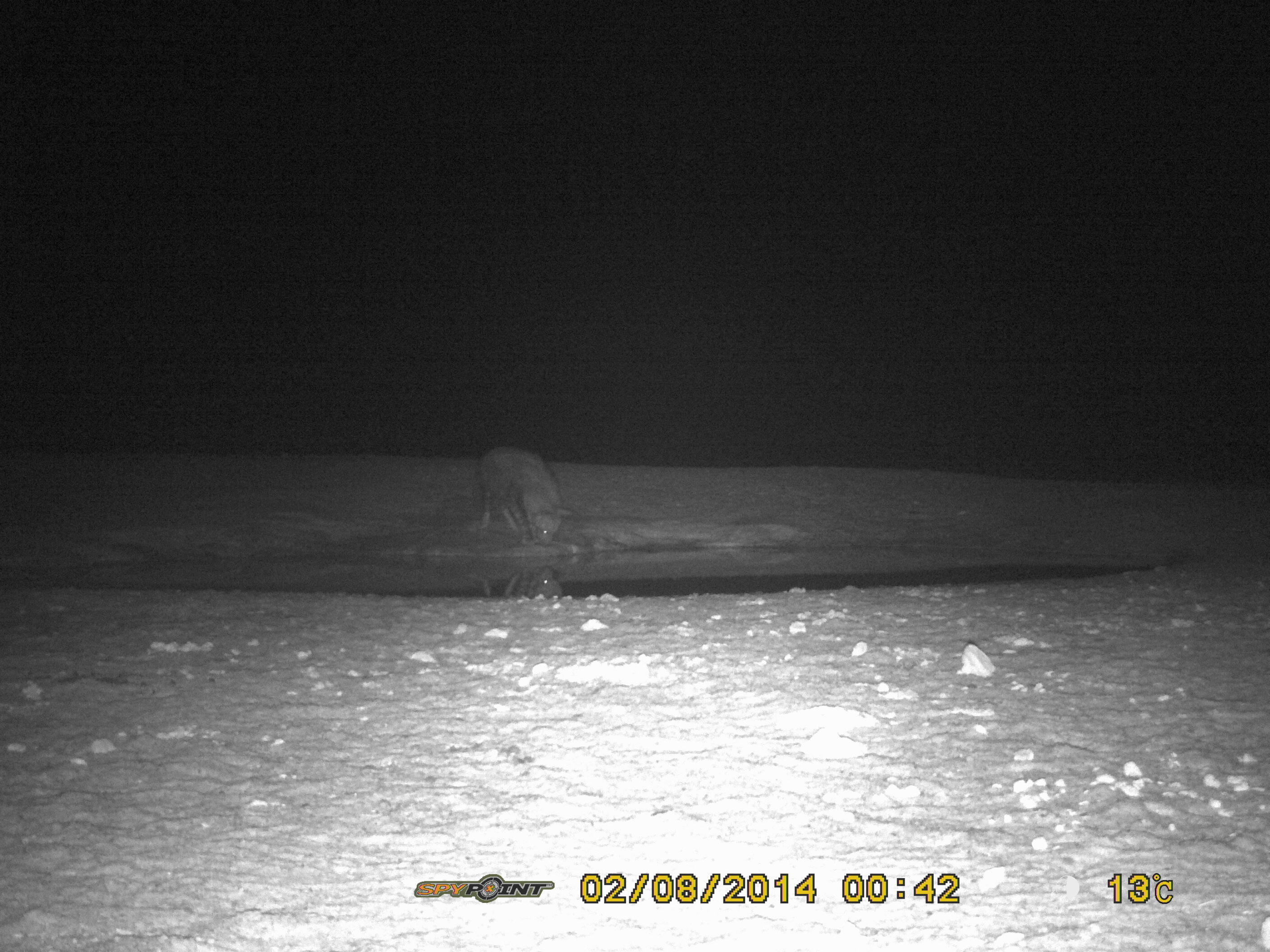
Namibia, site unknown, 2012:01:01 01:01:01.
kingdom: Animalia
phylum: Chordata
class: Mammalia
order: Carnivora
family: Hyaenidae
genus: Parahyaena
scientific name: Parahyaena brunnea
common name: brown hyena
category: hyaena brunnea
Hyaena brunnea (brown hyena) (Parahyaena brunnea).